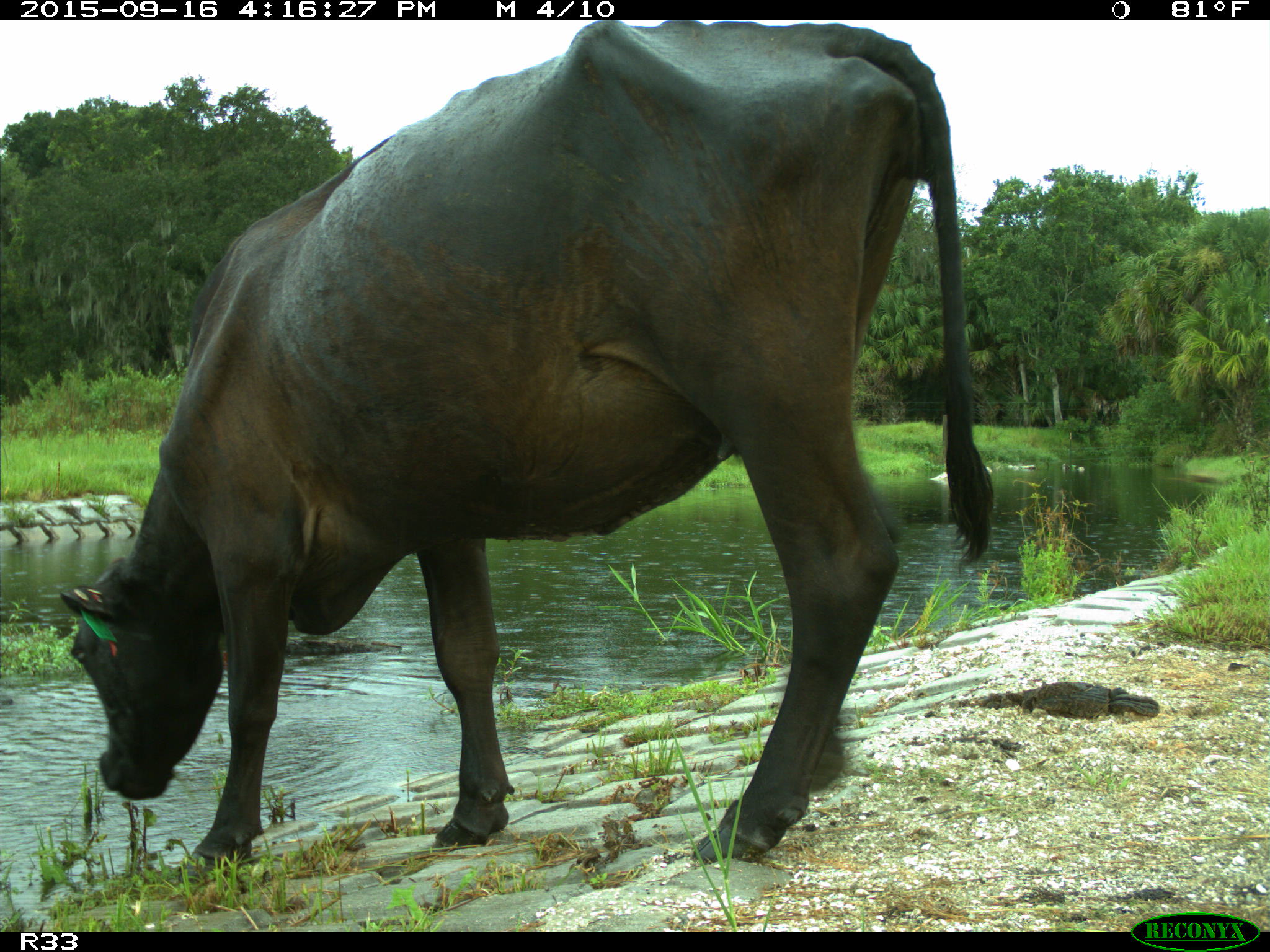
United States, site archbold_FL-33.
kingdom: Animalia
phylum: Chordata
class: Mammalia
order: Artiodactyla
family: Bovidae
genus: Bos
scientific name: Bos taurus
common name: domestic cow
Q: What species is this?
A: Bos taurus (domestic cow).